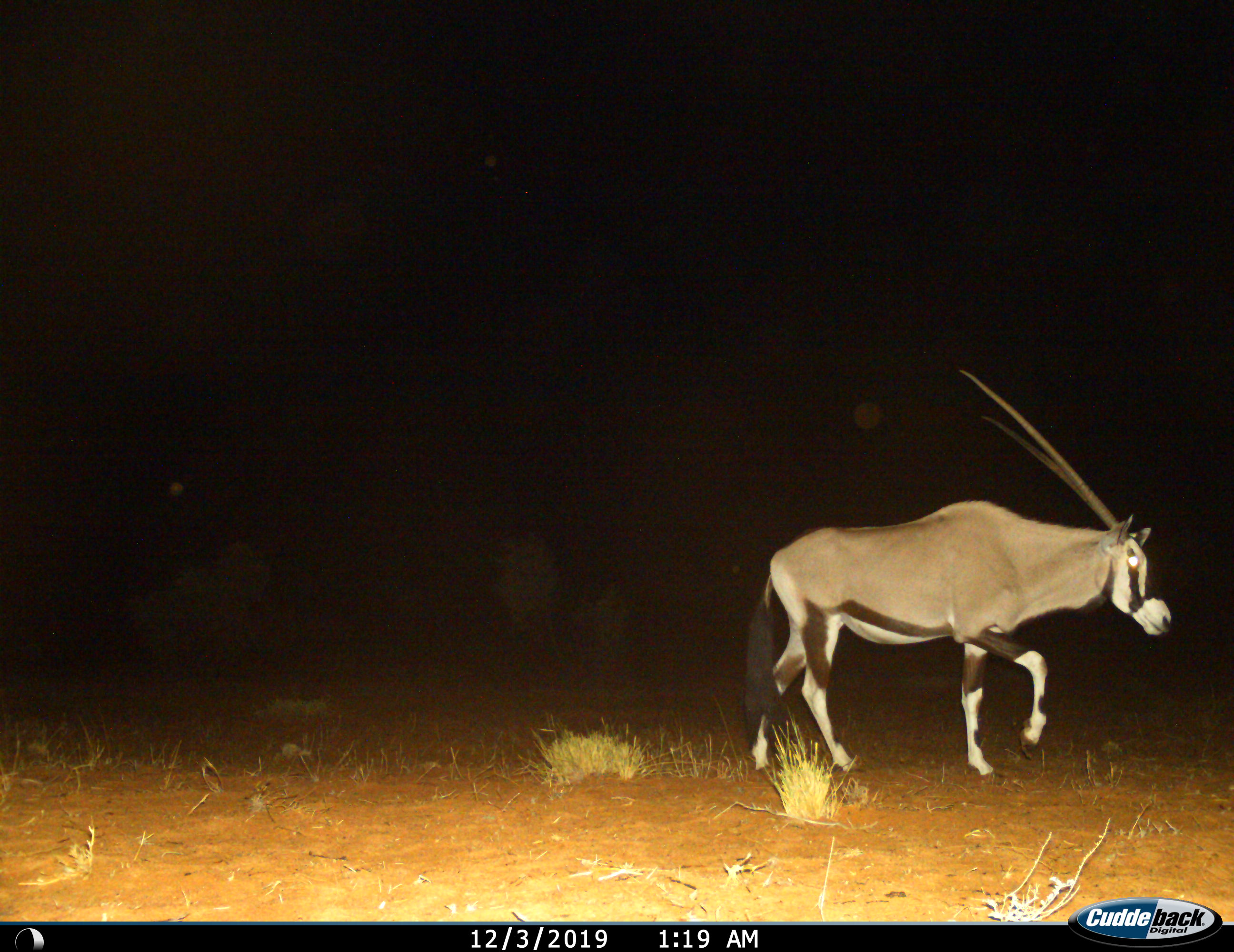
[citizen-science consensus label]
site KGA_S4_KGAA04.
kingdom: Animalia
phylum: Chordata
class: Mammalia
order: Artiodactyla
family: Bovidae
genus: Oryx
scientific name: Oryx gazella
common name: gemsbok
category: oryx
Oryx (gemsbok) (Oryx gazella), count 1. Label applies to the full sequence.